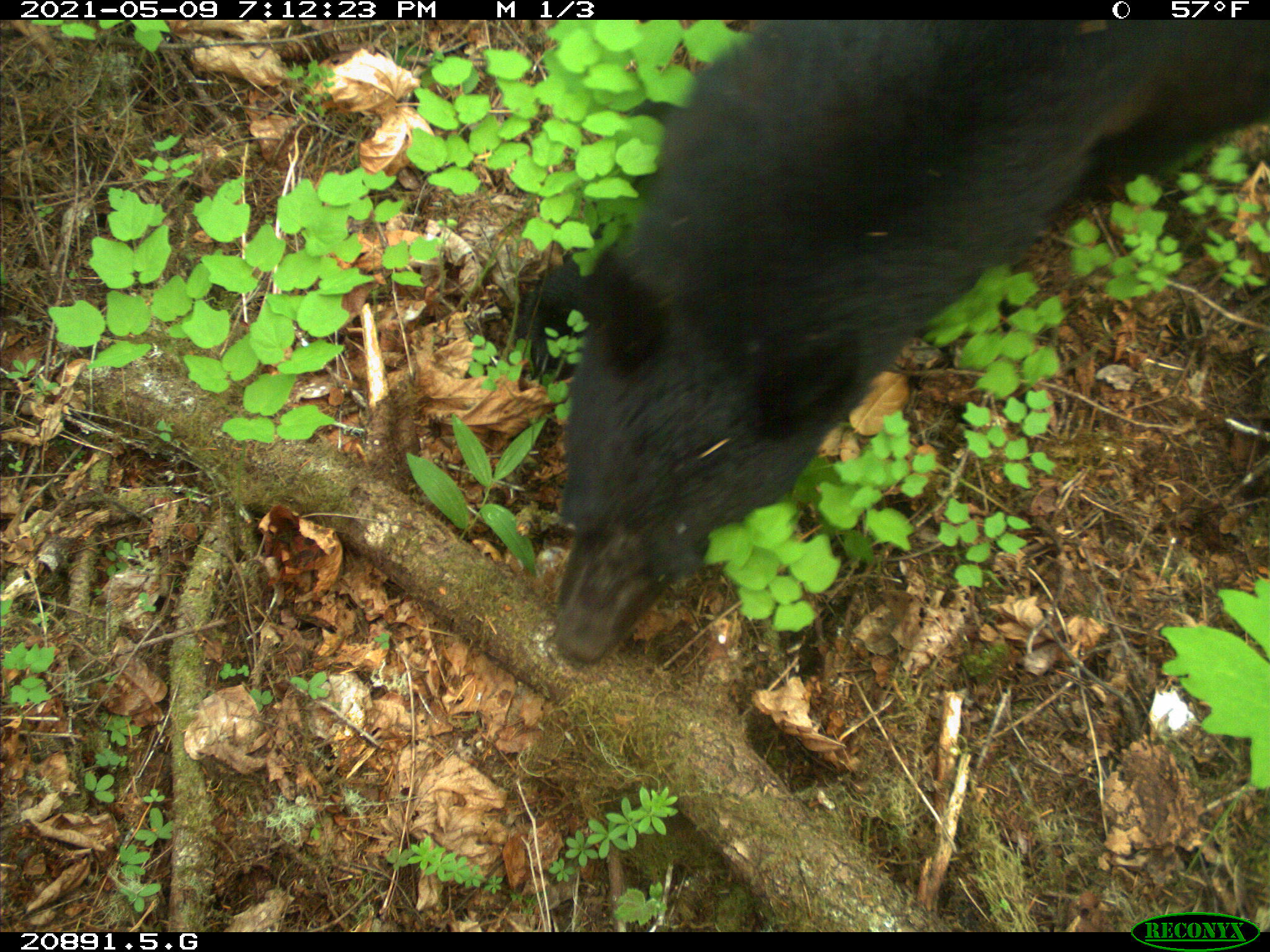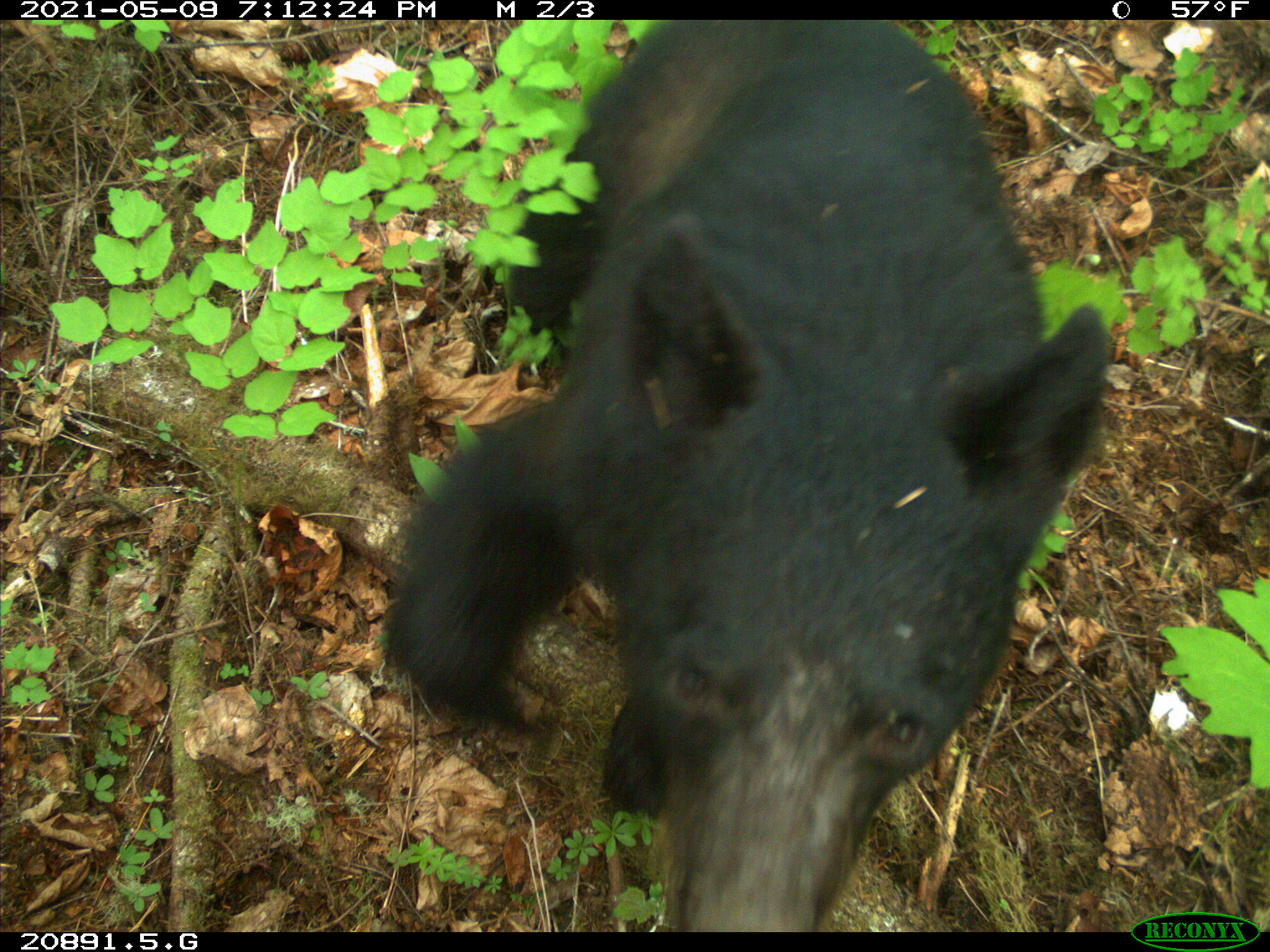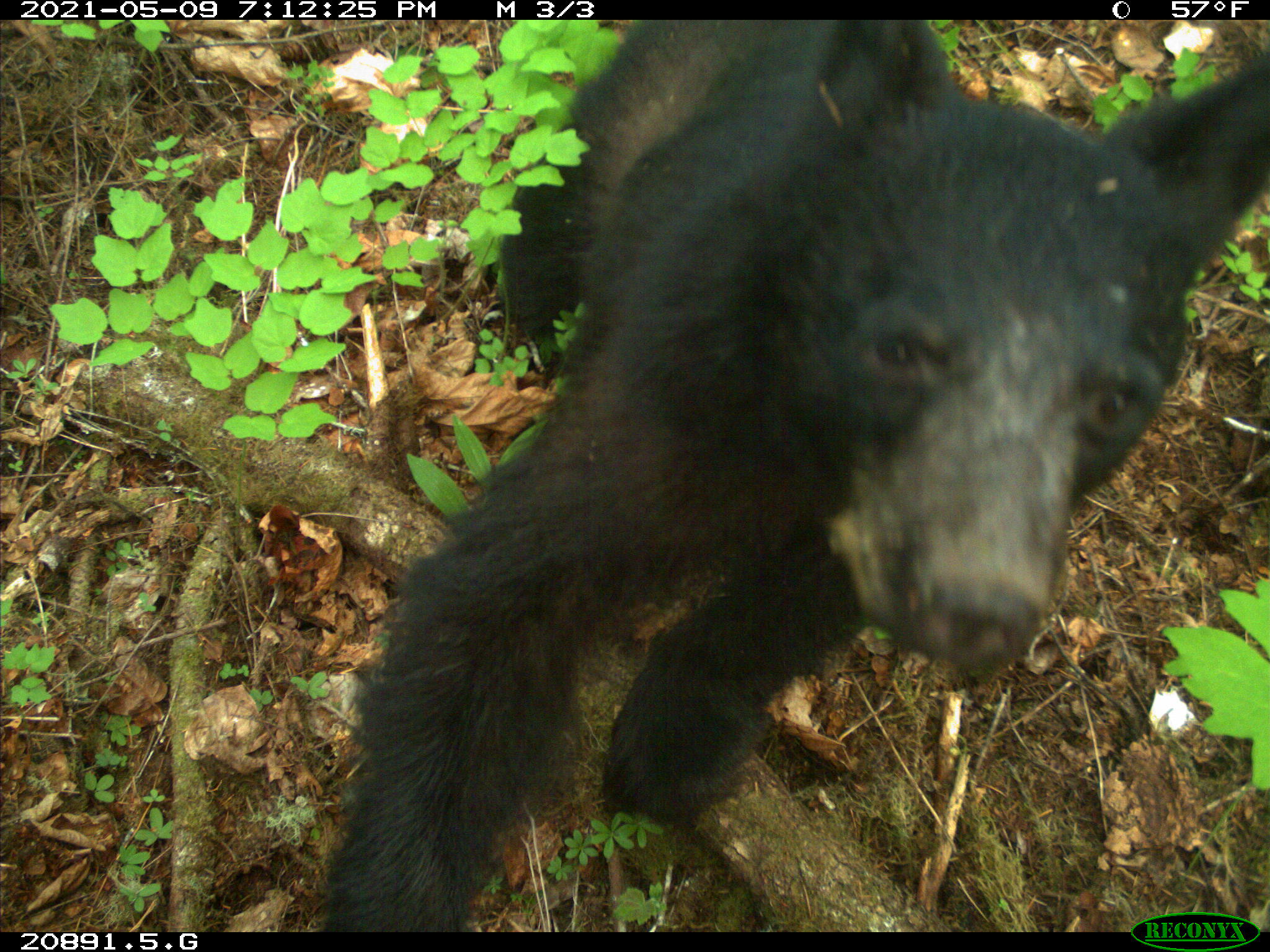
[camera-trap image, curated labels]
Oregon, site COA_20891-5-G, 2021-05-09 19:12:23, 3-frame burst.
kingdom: Animalia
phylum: Chordata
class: Mammalia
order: Carnivora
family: Ursidae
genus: Ursus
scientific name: Ursus americanus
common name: american black bear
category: black bear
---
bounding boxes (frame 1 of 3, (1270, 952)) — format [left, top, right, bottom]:
black bear: [519, 28, 1256, 673]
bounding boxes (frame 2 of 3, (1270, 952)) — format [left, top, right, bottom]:
black bear: [374, 22, 1115, 926]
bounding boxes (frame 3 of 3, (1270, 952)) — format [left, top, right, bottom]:
black bear: [318, 25, 1264, 905]